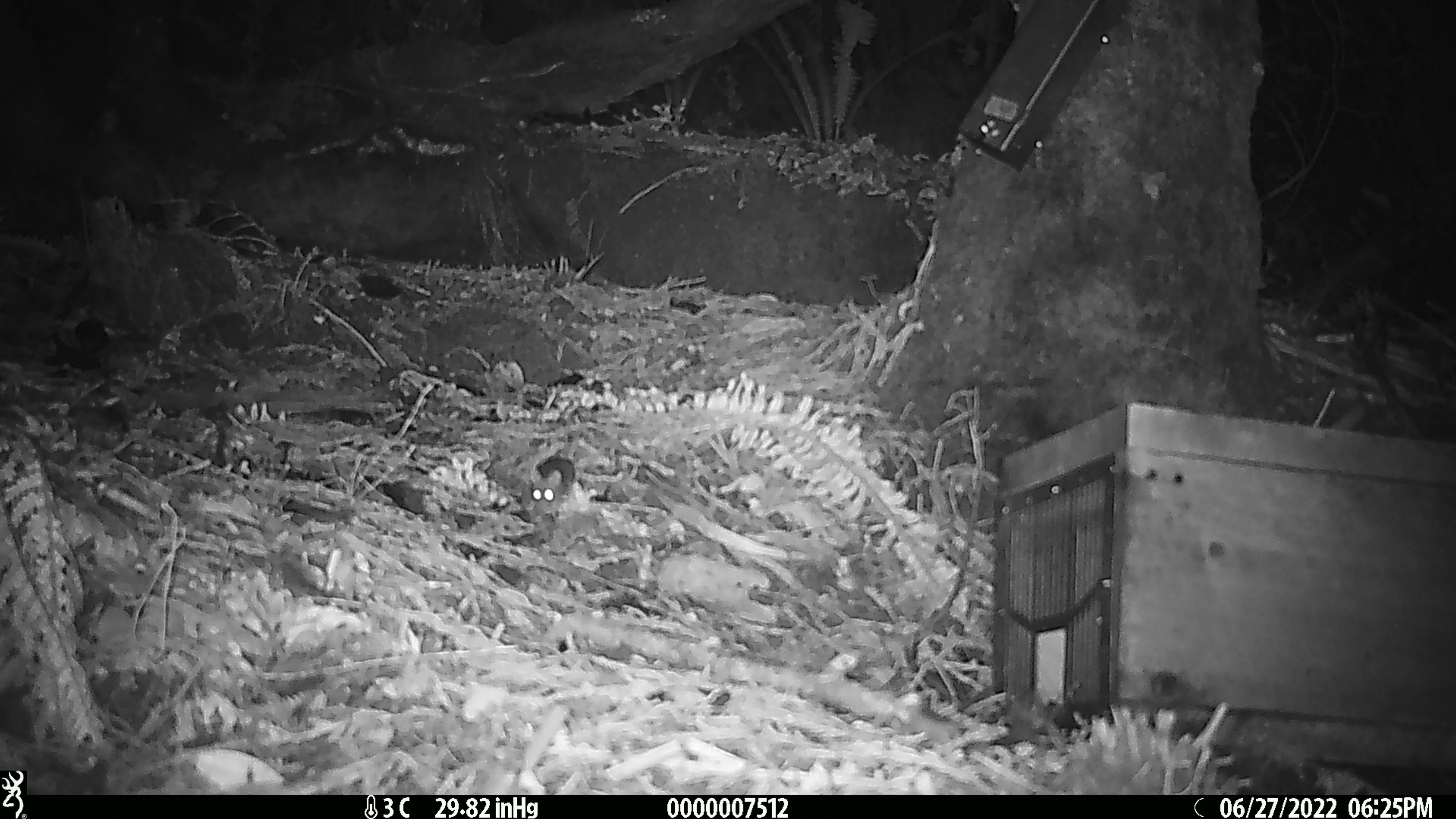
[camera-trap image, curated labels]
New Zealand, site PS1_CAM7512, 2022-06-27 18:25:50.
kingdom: Animalia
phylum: Chordata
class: Mammalia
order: Rodentia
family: Muridae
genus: Mus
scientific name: Mus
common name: mouse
Mouse (Mus).